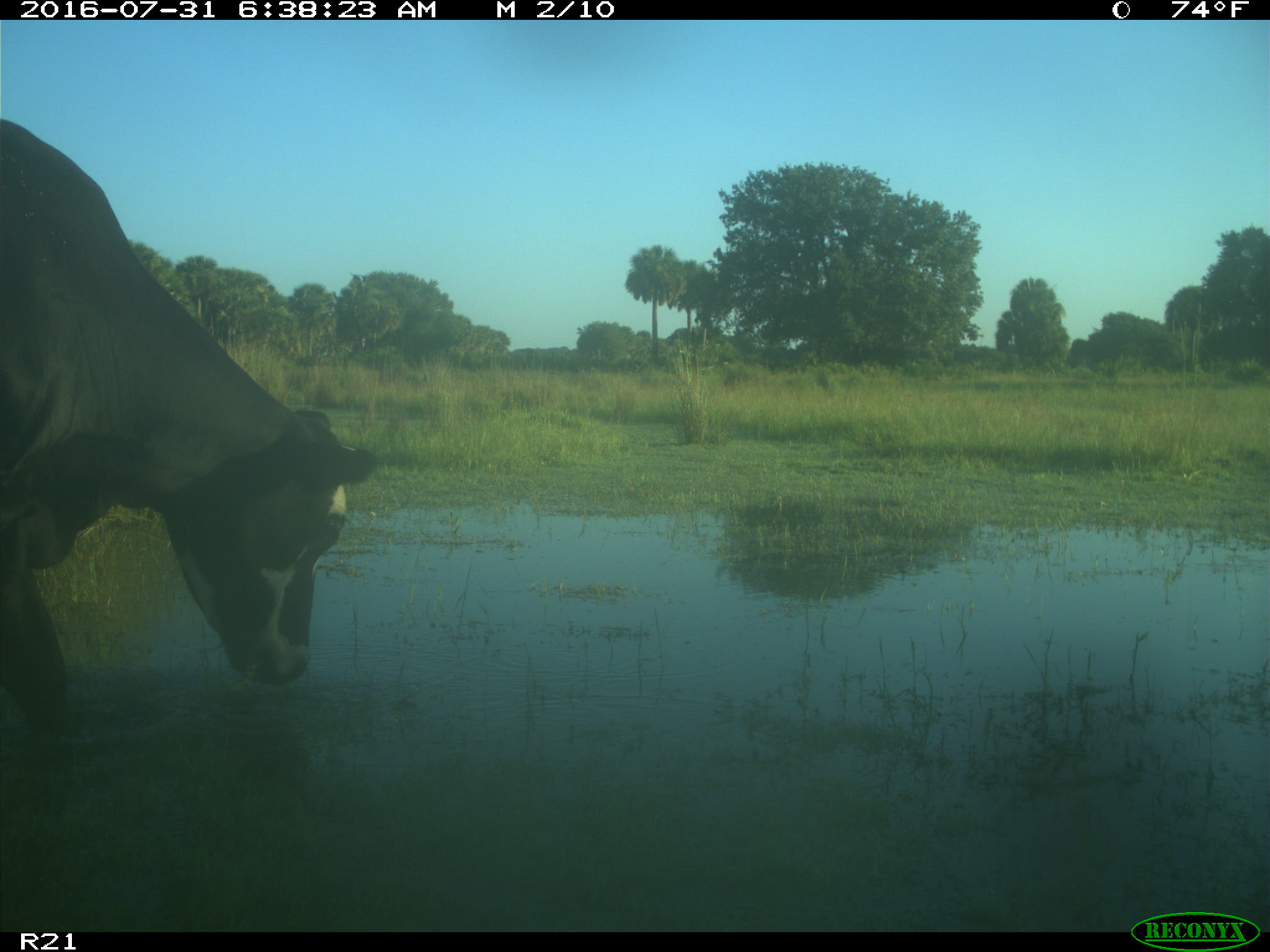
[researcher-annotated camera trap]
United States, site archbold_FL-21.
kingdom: Animalia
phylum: Chordata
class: Mammalia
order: Artiodactyla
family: Bovidae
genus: Bos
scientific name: Bos taurus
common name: domestic cow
Bos taurus (domestic cow).